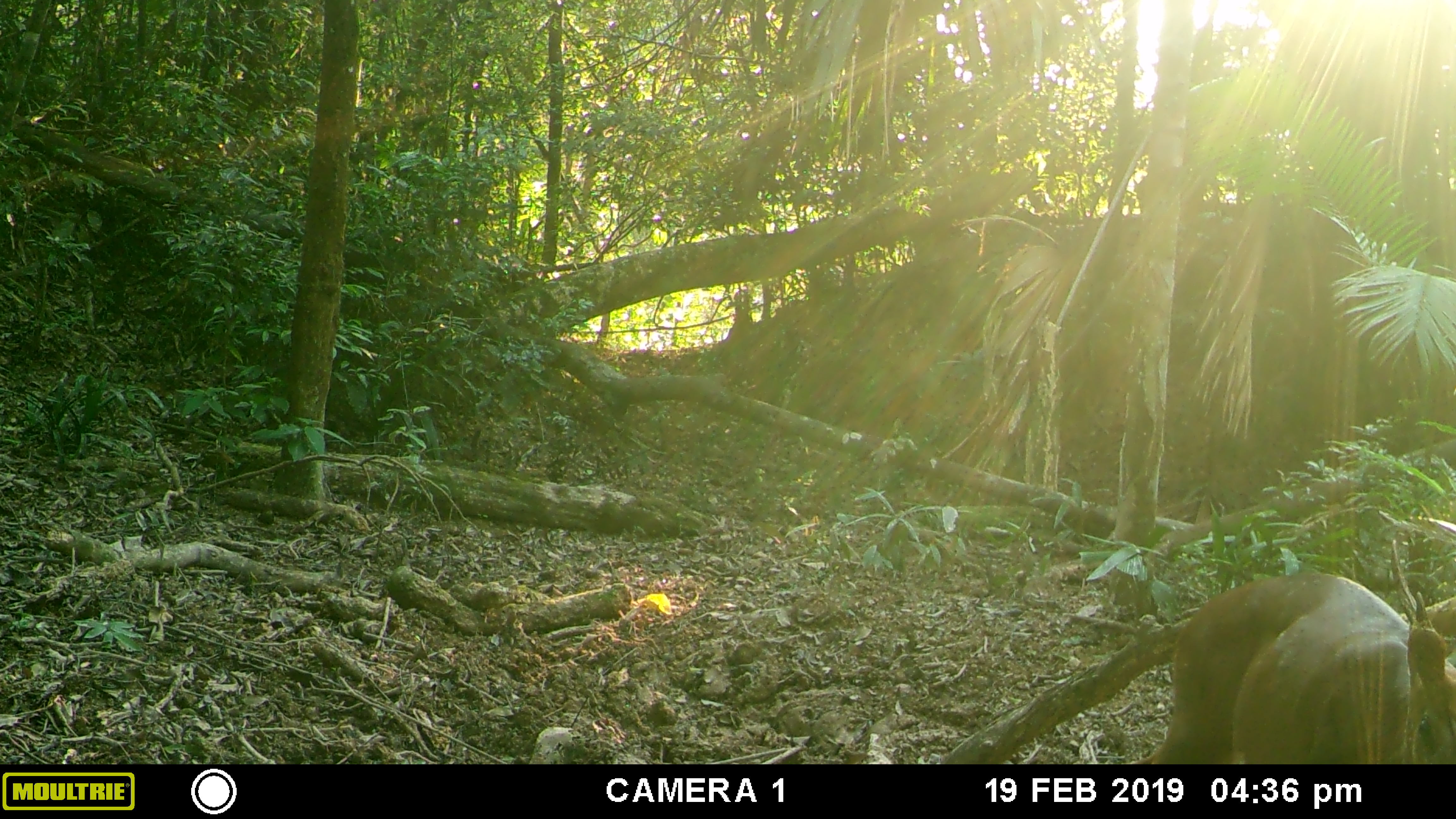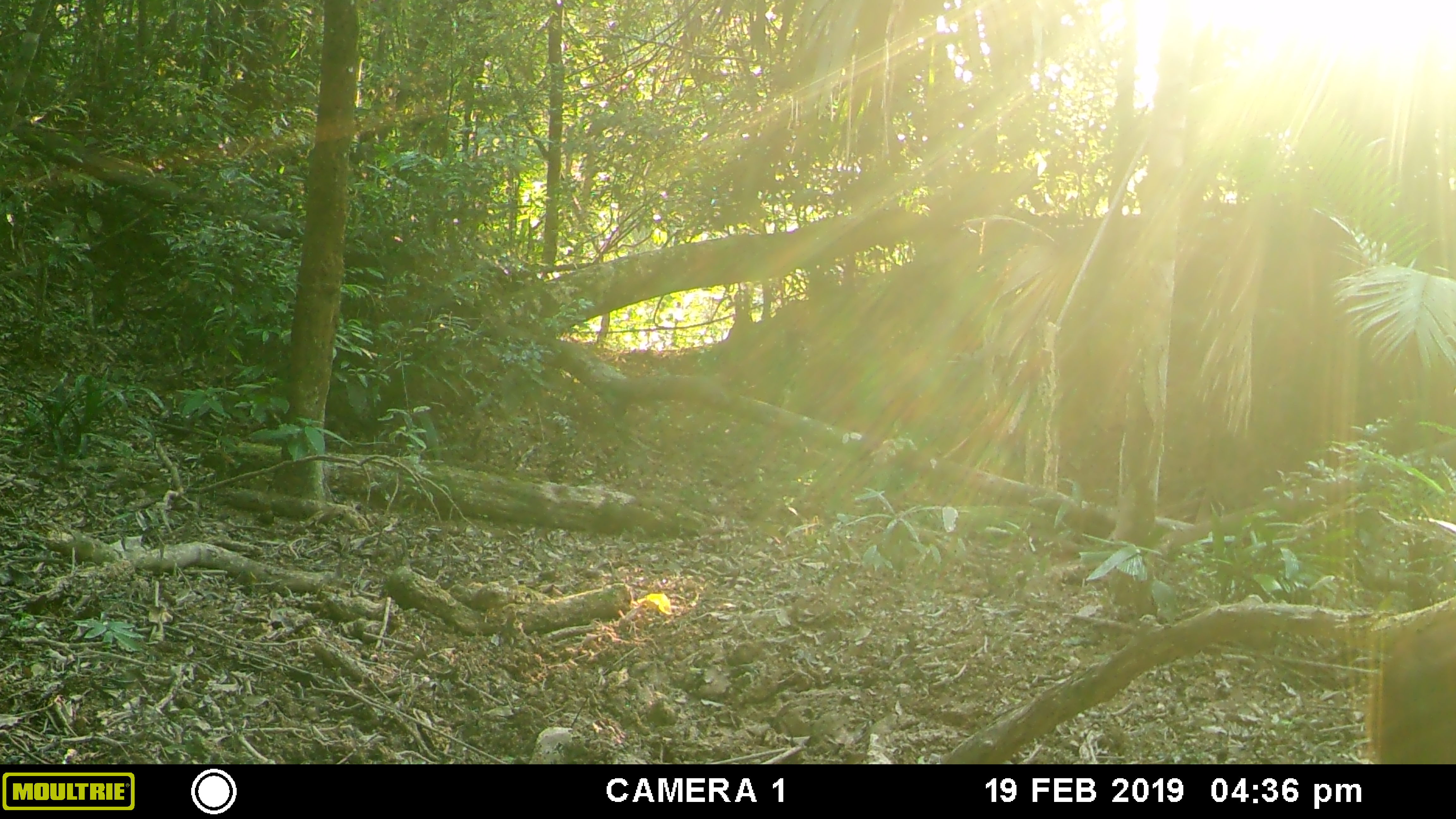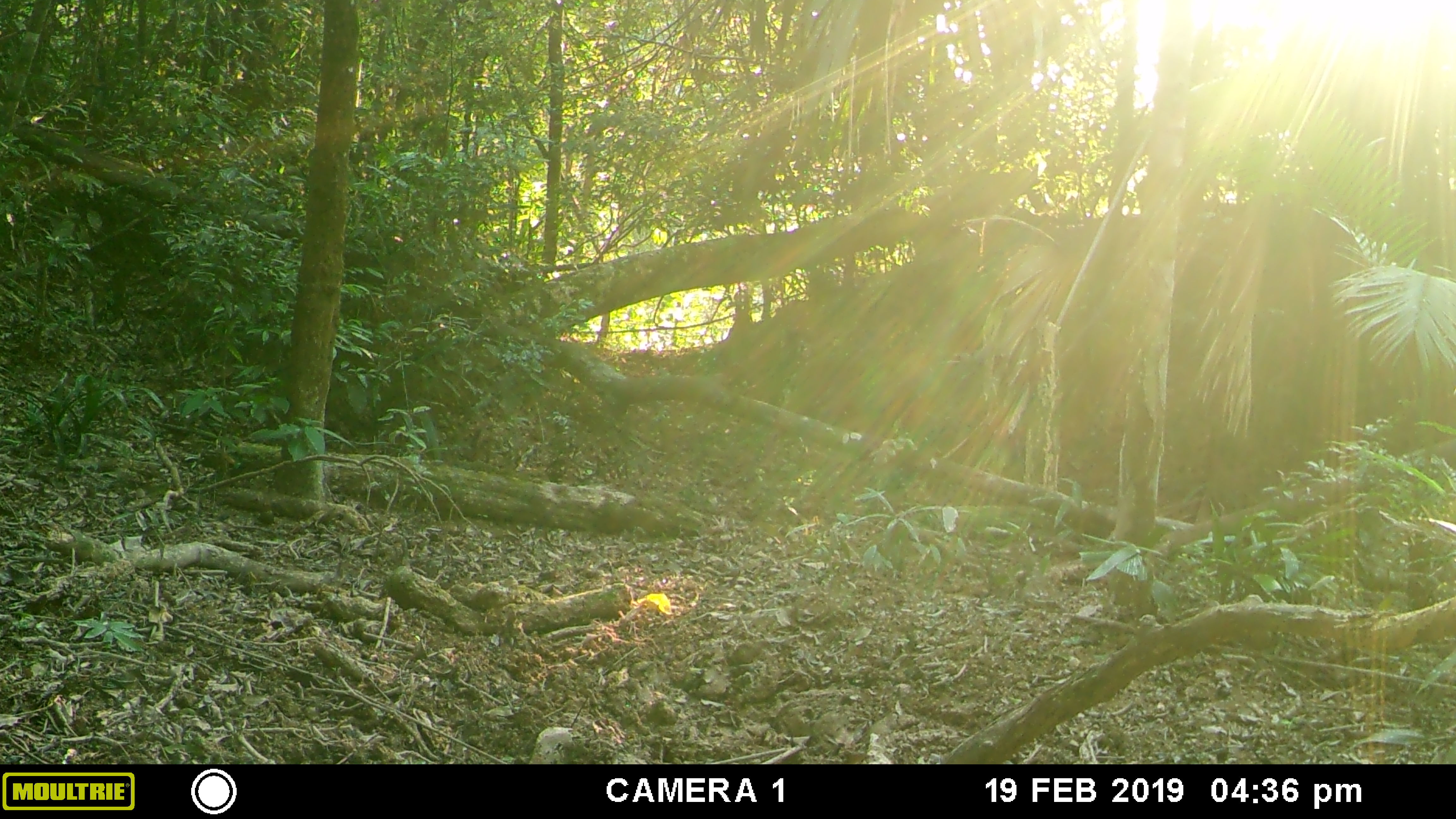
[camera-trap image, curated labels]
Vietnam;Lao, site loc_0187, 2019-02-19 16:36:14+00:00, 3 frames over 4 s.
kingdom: Animalia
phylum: Chordata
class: Mammalia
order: Artiodactyla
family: Cervidae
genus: Muntiacus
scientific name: Muntiacus vuquangensis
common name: large-antlered muntjac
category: large antlered muntjac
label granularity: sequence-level